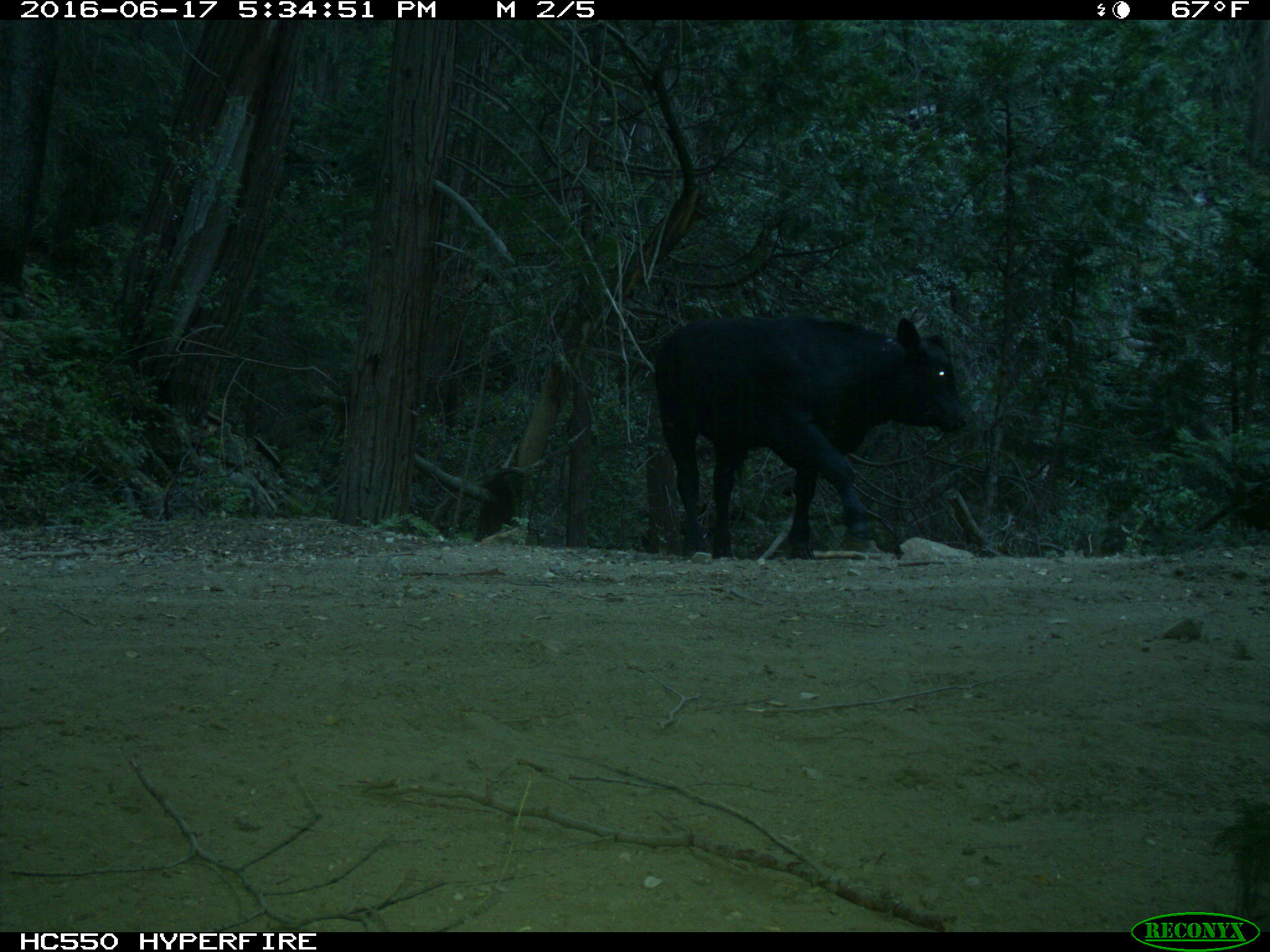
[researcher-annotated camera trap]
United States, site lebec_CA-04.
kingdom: Animalia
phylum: Chordata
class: Mammalia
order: Artiodactyla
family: Bovidae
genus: Bos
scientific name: Bos taurus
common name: domestic cow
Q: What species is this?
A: Bos taurus (domestic cow).